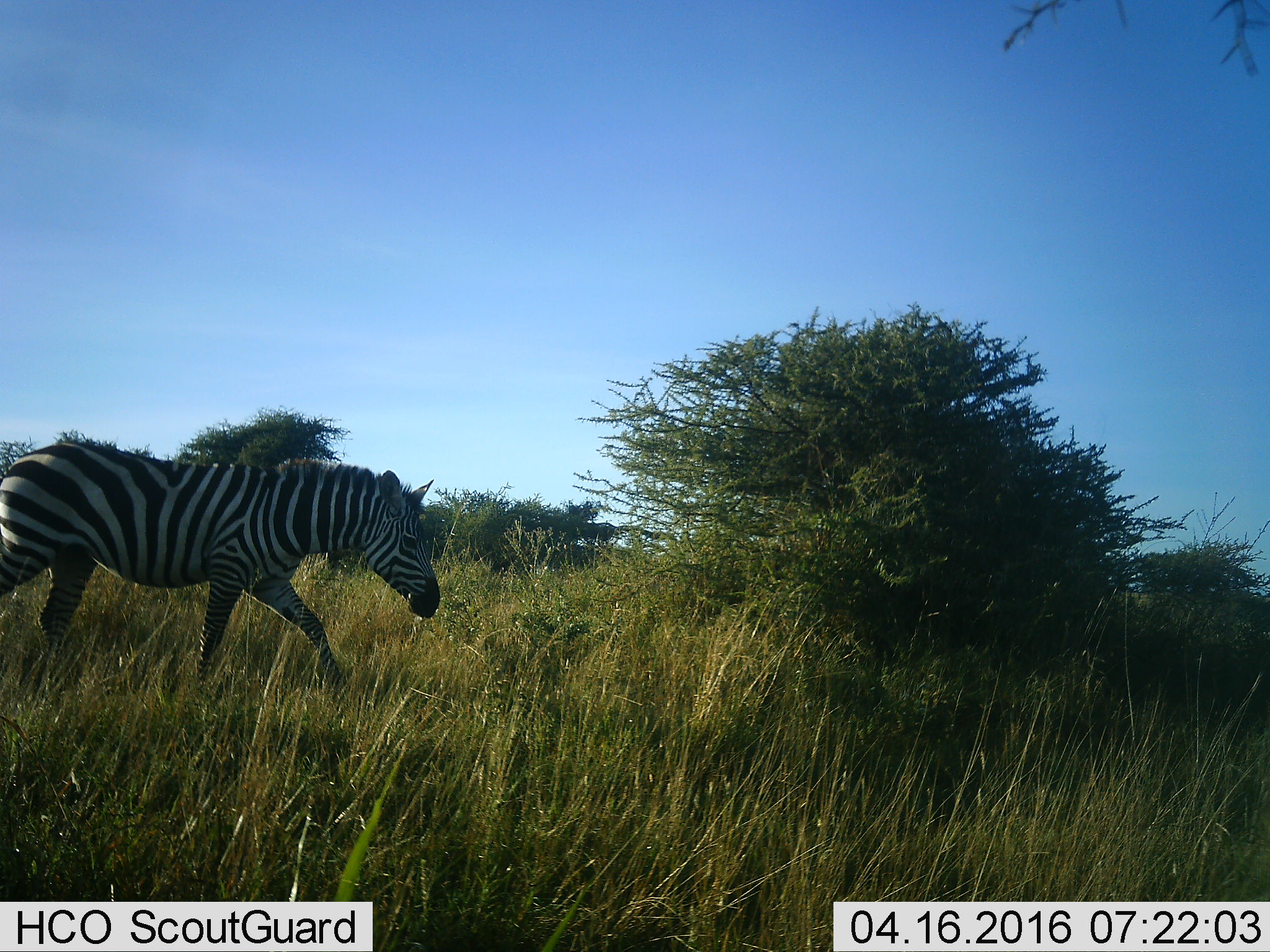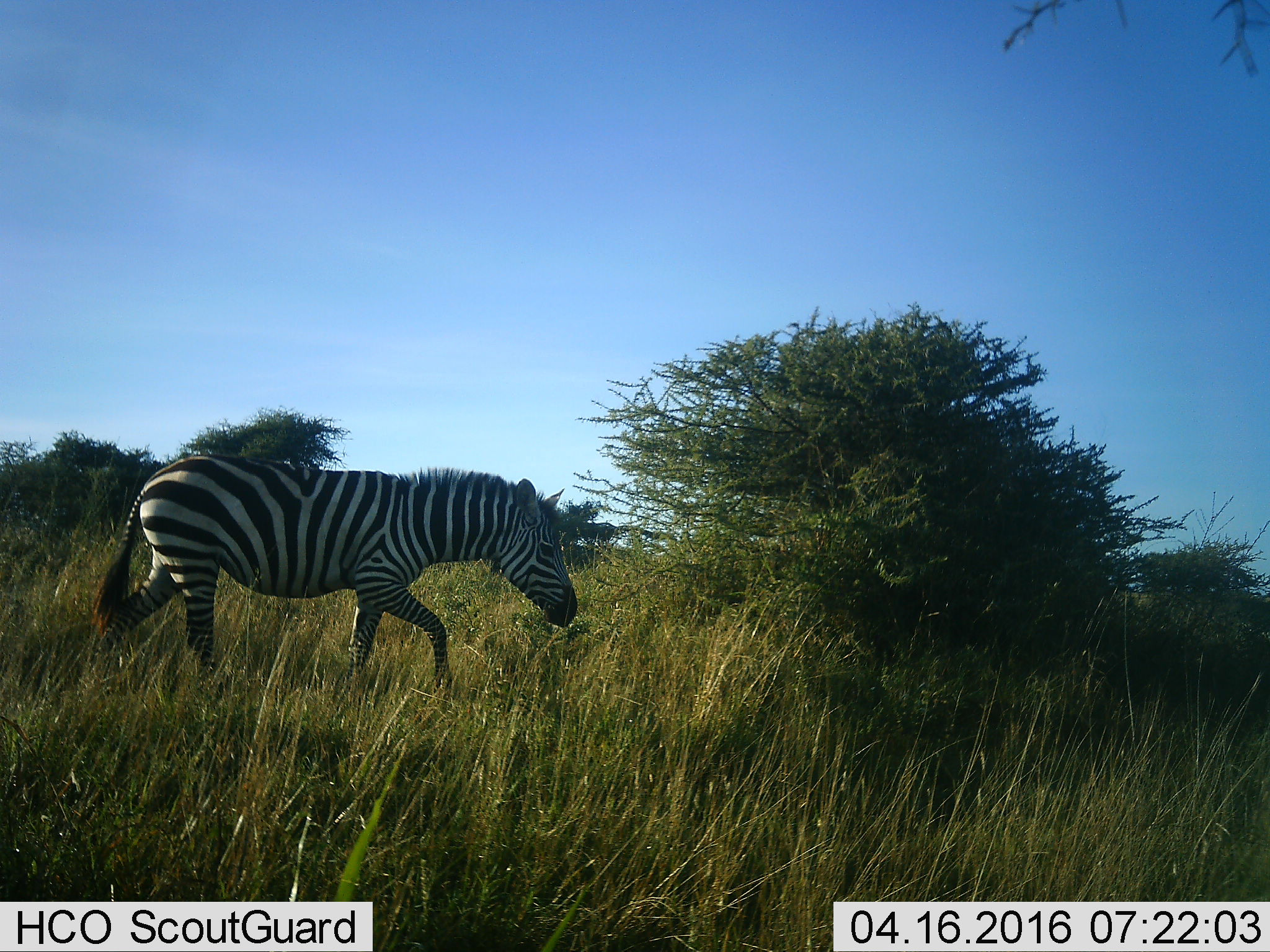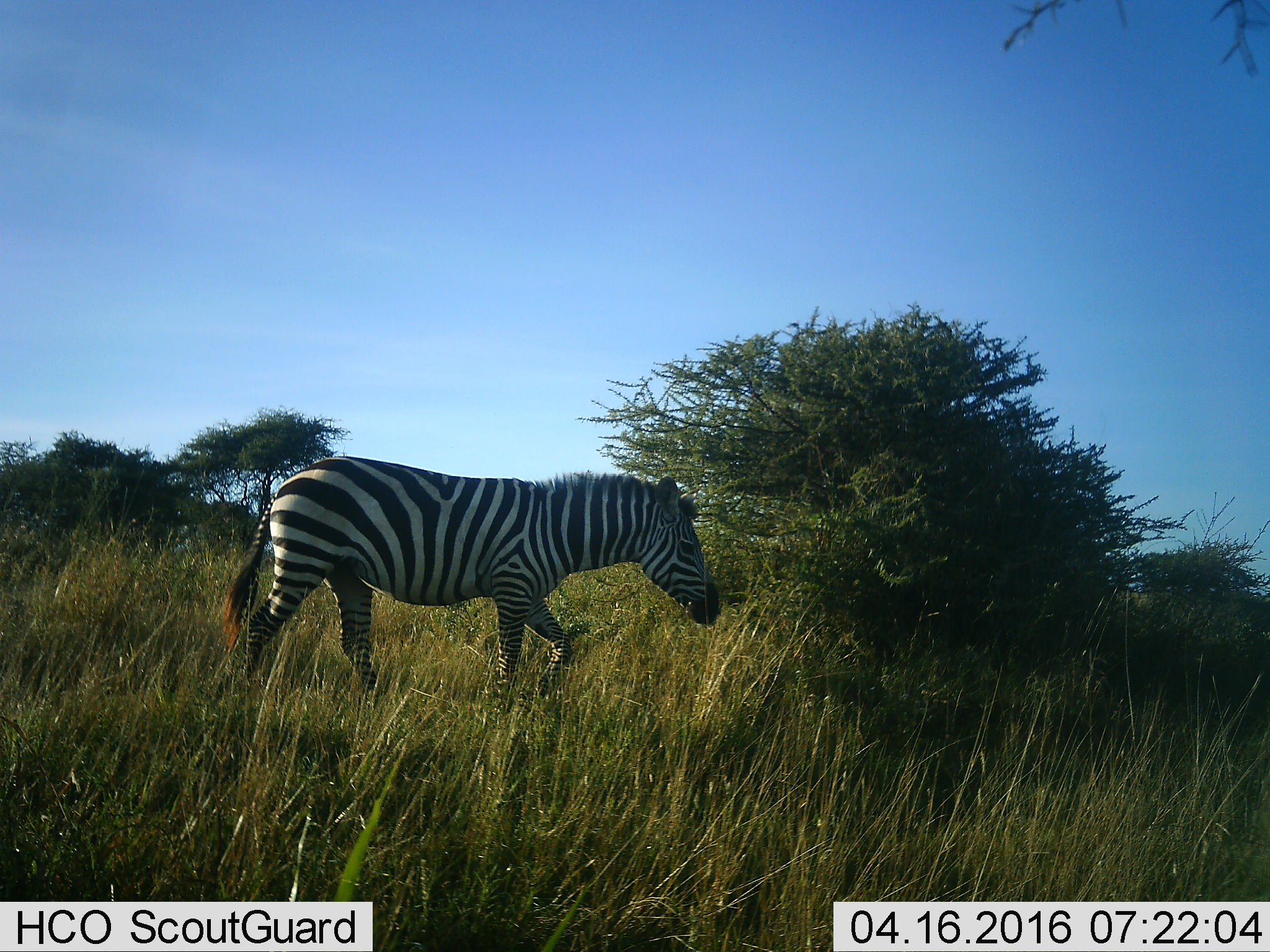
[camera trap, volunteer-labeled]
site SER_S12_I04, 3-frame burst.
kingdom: Animalia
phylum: Chordata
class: Mammalia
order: Perissodactyla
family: Equidae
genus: Equus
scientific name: Equus quagga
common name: plains zebra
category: zebraplains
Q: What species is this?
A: Zebraplains (plains zebra) (Equus quagga).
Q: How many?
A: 1.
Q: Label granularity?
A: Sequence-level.